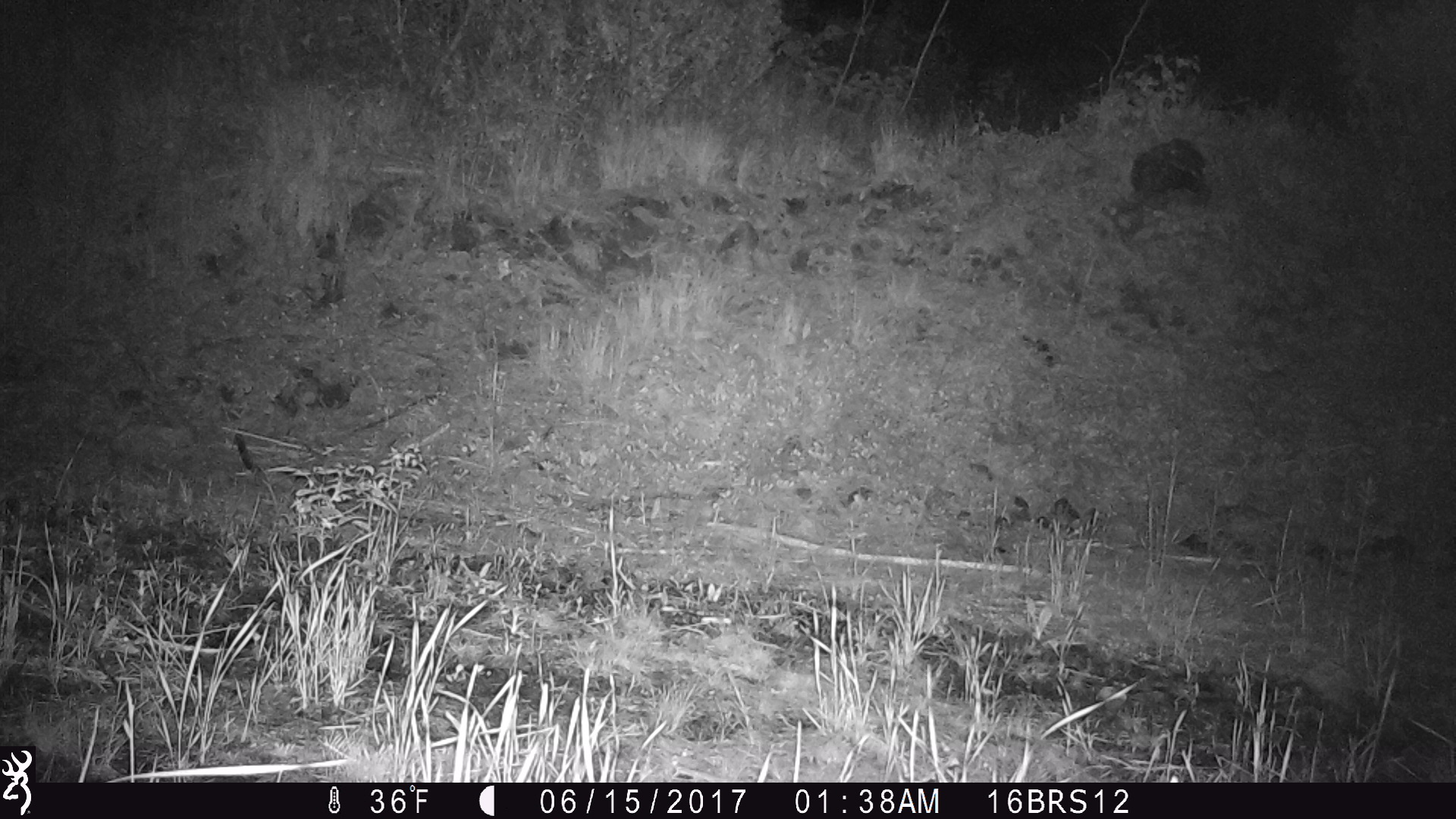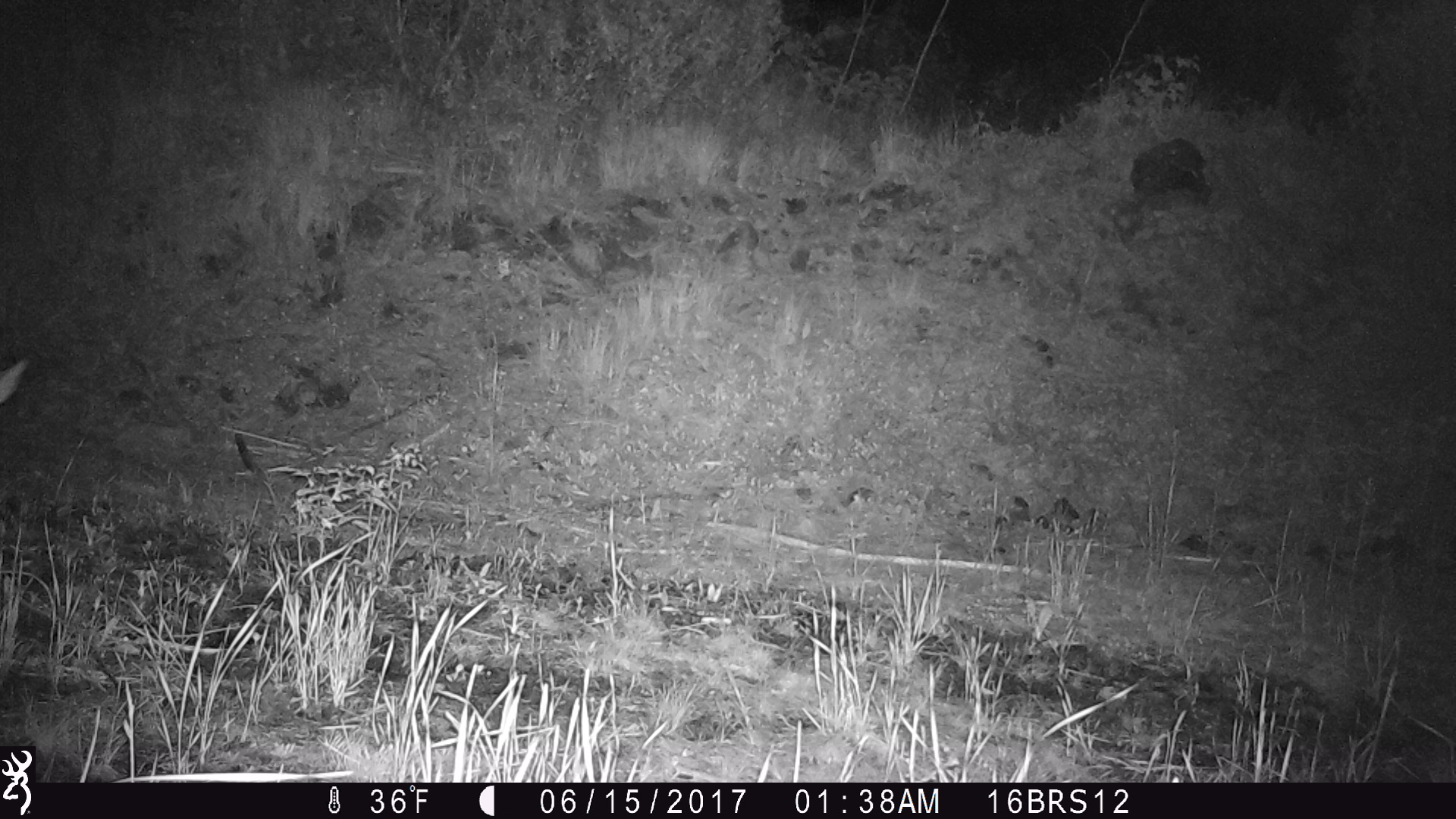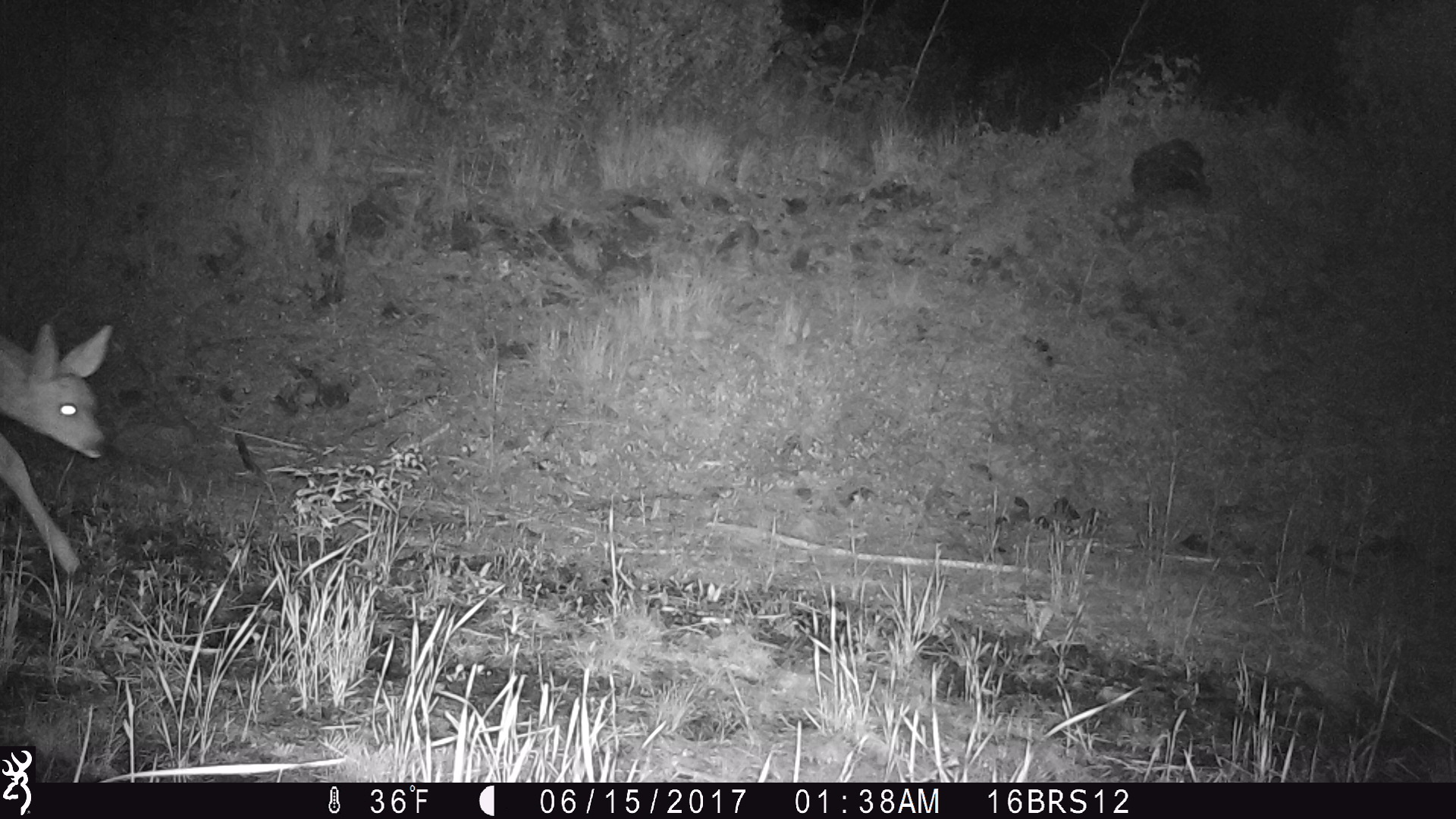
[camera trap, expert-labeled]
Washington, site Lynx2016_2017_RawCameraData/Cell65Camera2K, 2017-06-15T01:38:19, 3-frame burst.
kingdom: Animalia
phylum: Chordata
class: Mammalia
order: Artiodactyla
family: Cervidae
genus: Odocoileus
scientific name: Odocoileus hemionus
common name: mule deer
Odocoileus hemionus (mule deer). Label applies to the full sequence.